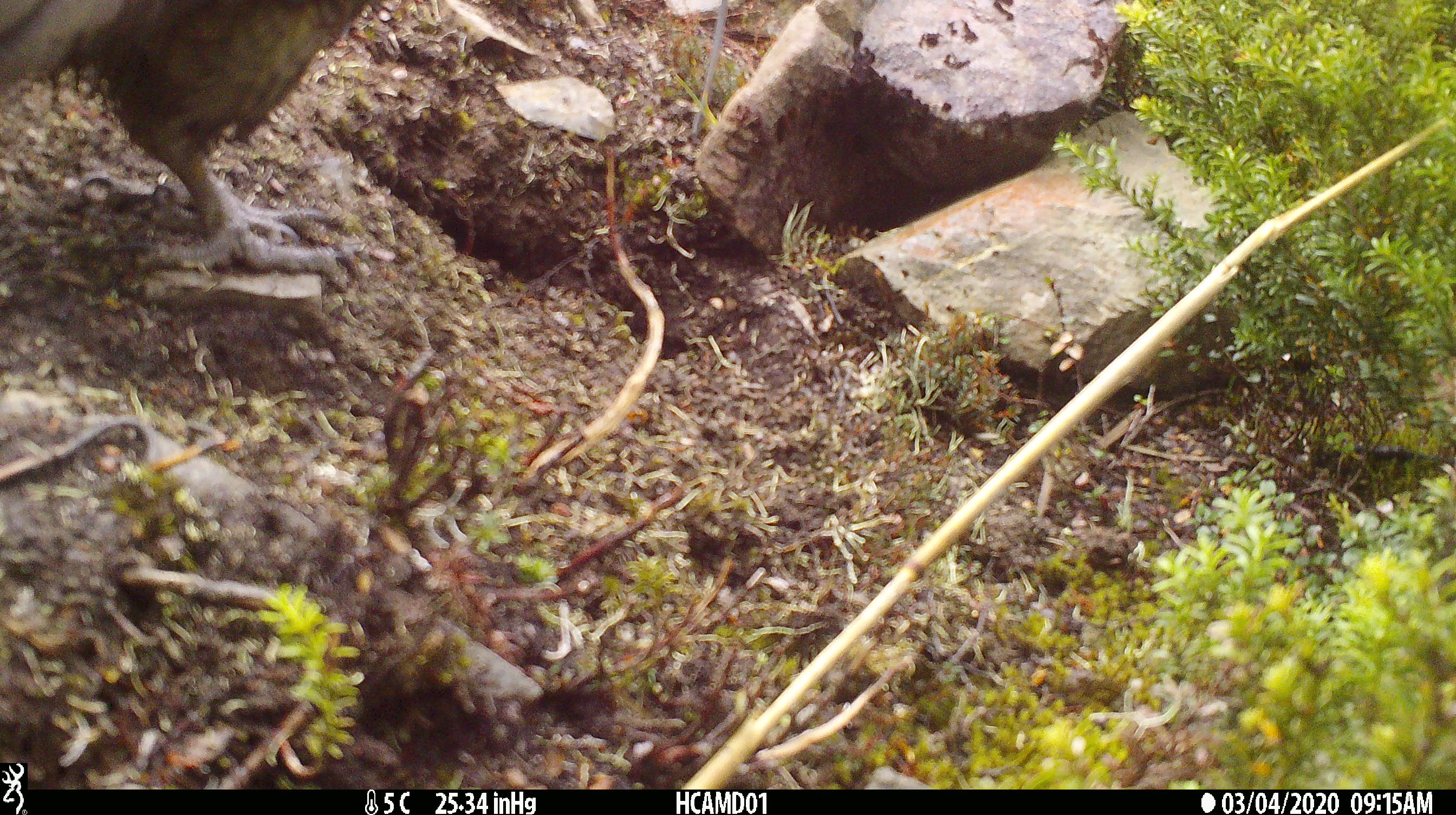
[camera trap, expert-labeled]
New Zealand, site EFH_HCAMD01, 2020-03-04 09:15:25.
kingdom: Animalia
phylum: Chordata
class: Aves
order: Psittaciformes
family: Strigopidae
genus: Nestor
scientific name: Nestor notabilis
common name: kea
Kea (Nestor notabilis).